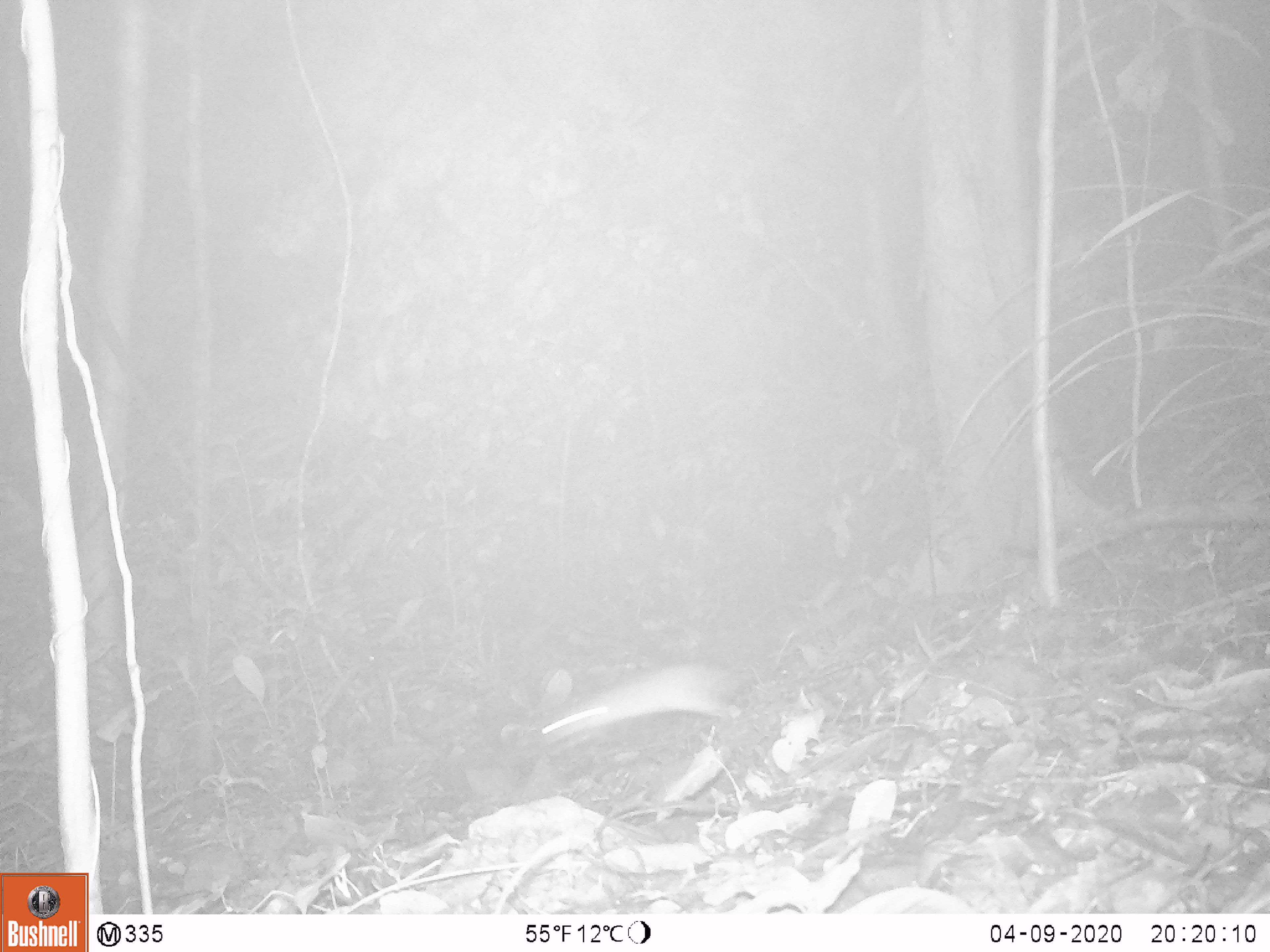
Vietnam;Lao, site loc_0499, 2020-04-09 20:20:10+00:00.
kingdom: Animalia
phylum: Chordata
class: Mammalia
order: Rodentia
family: Muridae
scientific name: Muridae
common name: old-world mice and rats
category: unidentified murid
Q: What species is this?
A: Unidentified murid (old-world mice and rats) (Muridae).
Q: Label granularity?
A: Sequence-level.